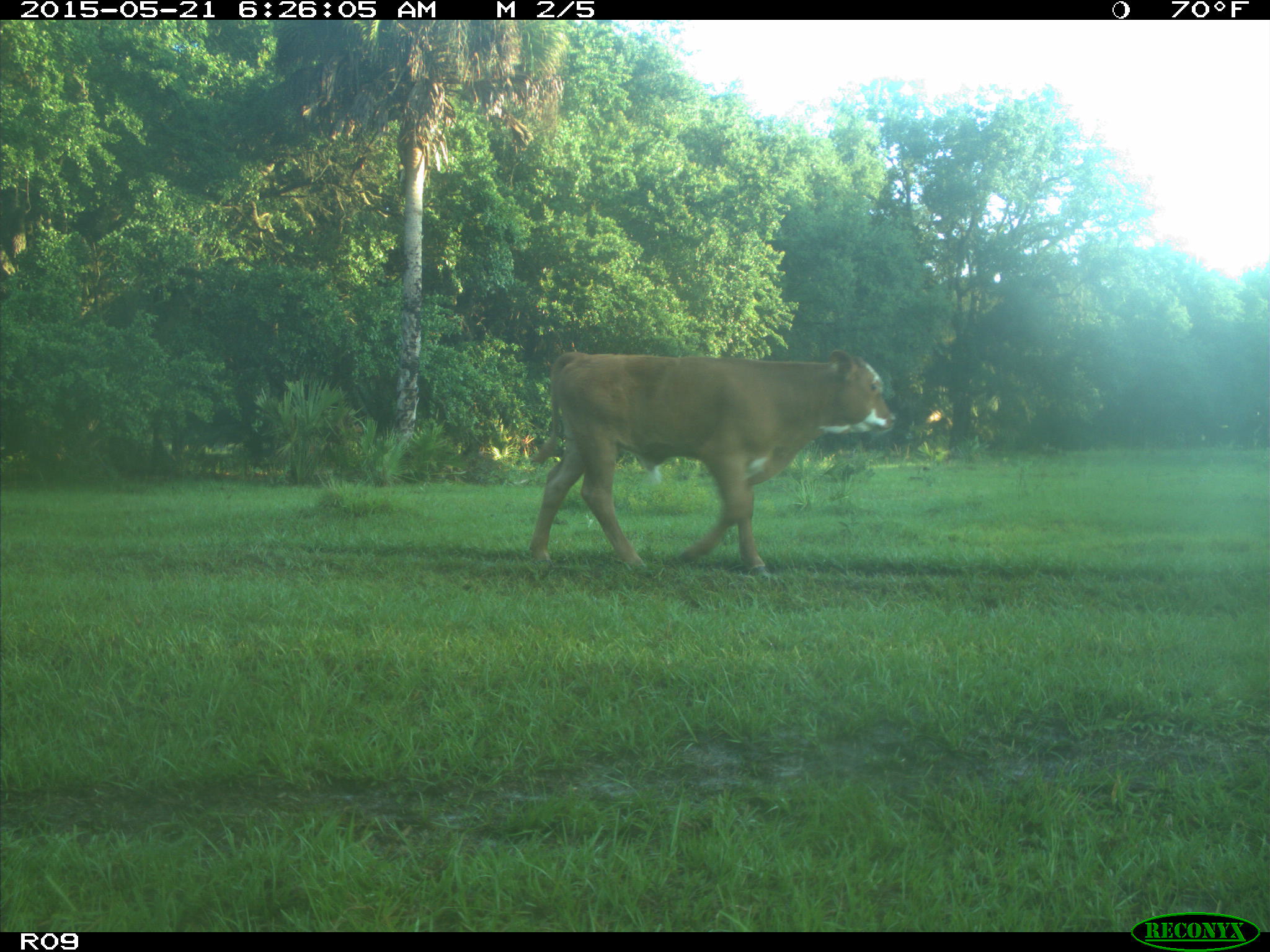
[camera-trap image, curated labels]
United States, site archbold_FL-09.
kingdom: Animalia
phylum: Chordata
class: Mammalia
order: Artiodactyla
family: Bovidae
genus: Bos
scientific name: Bos taurus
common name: domestic cow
Bos taurus (domestic cow).